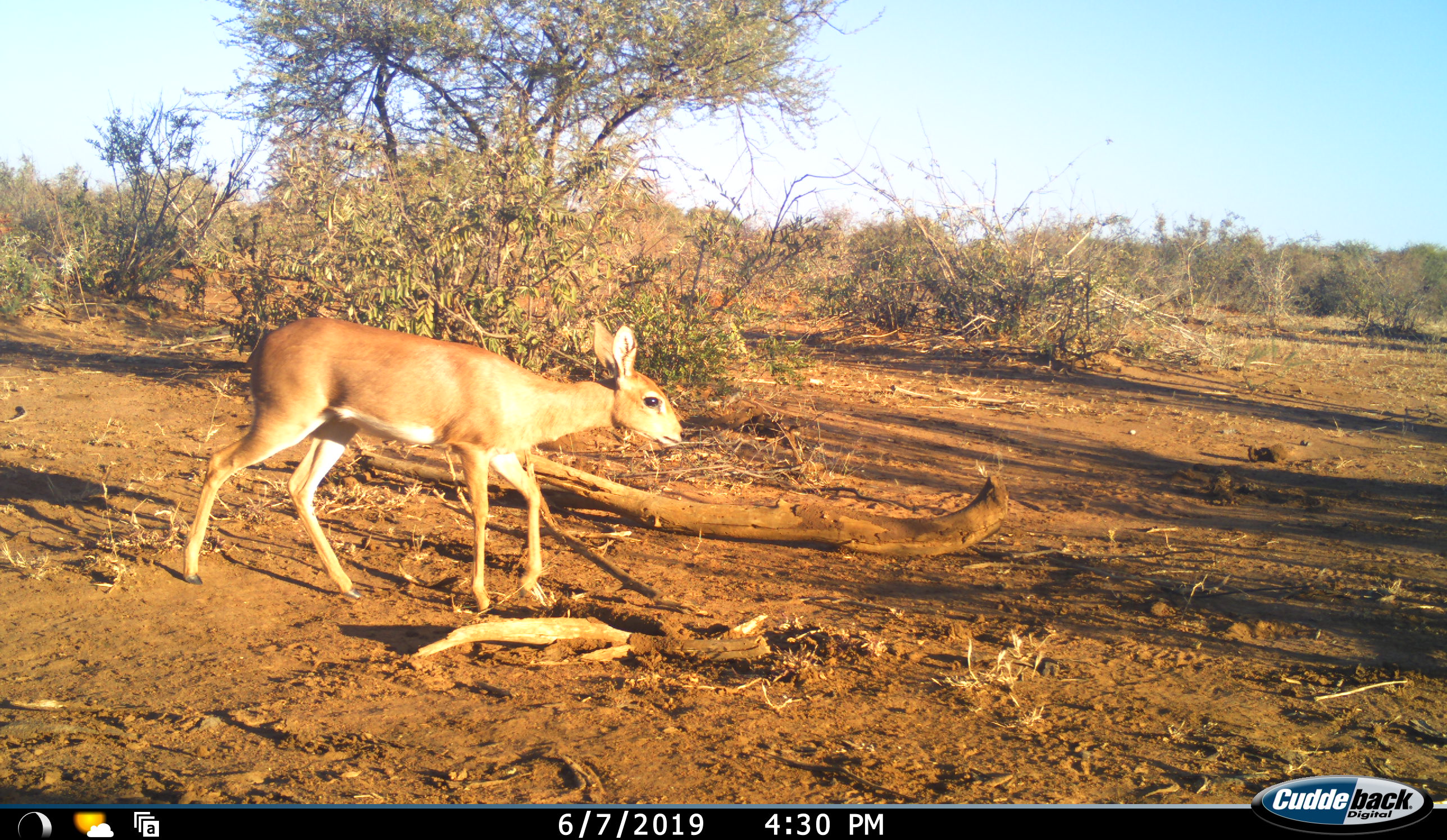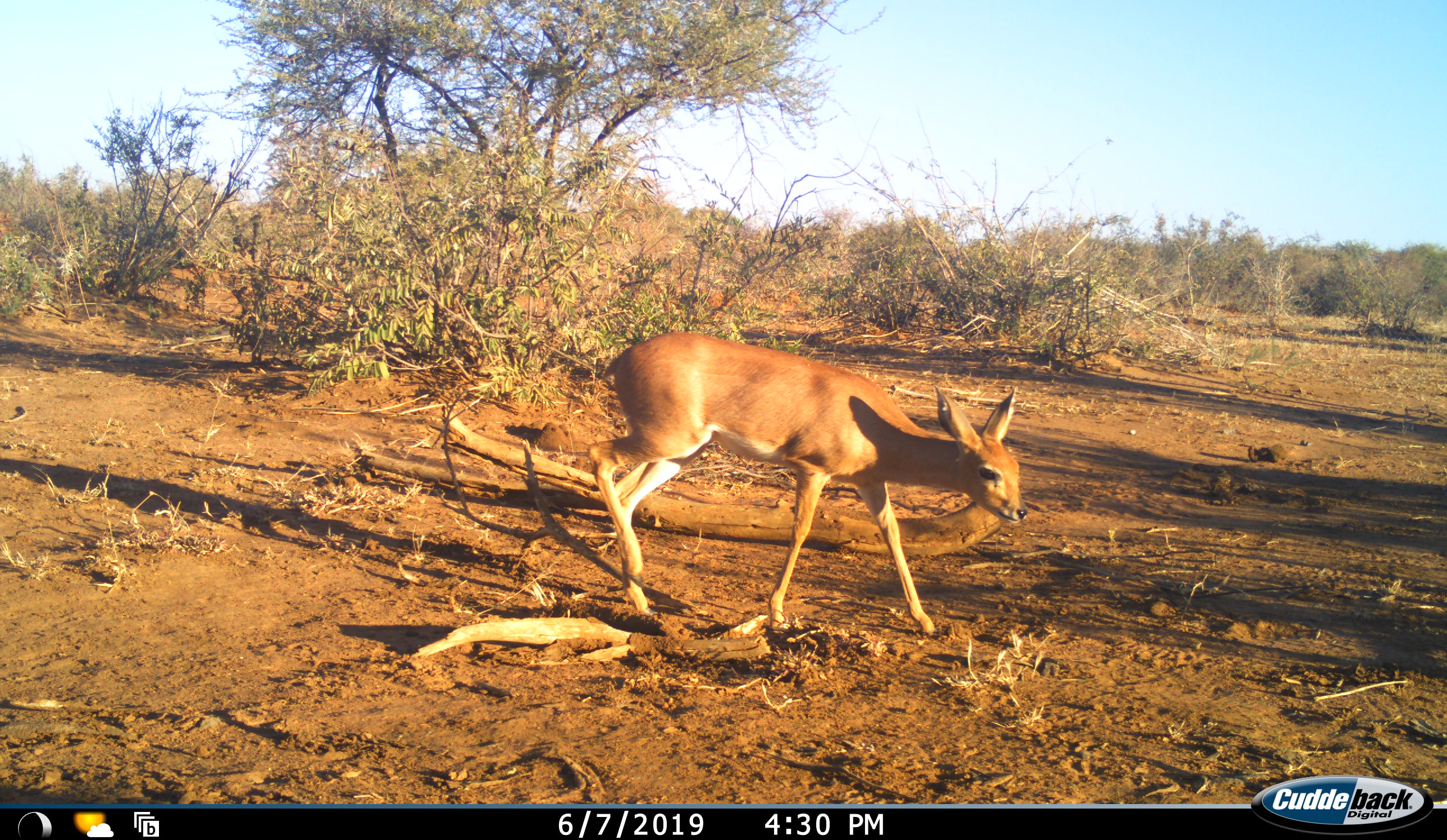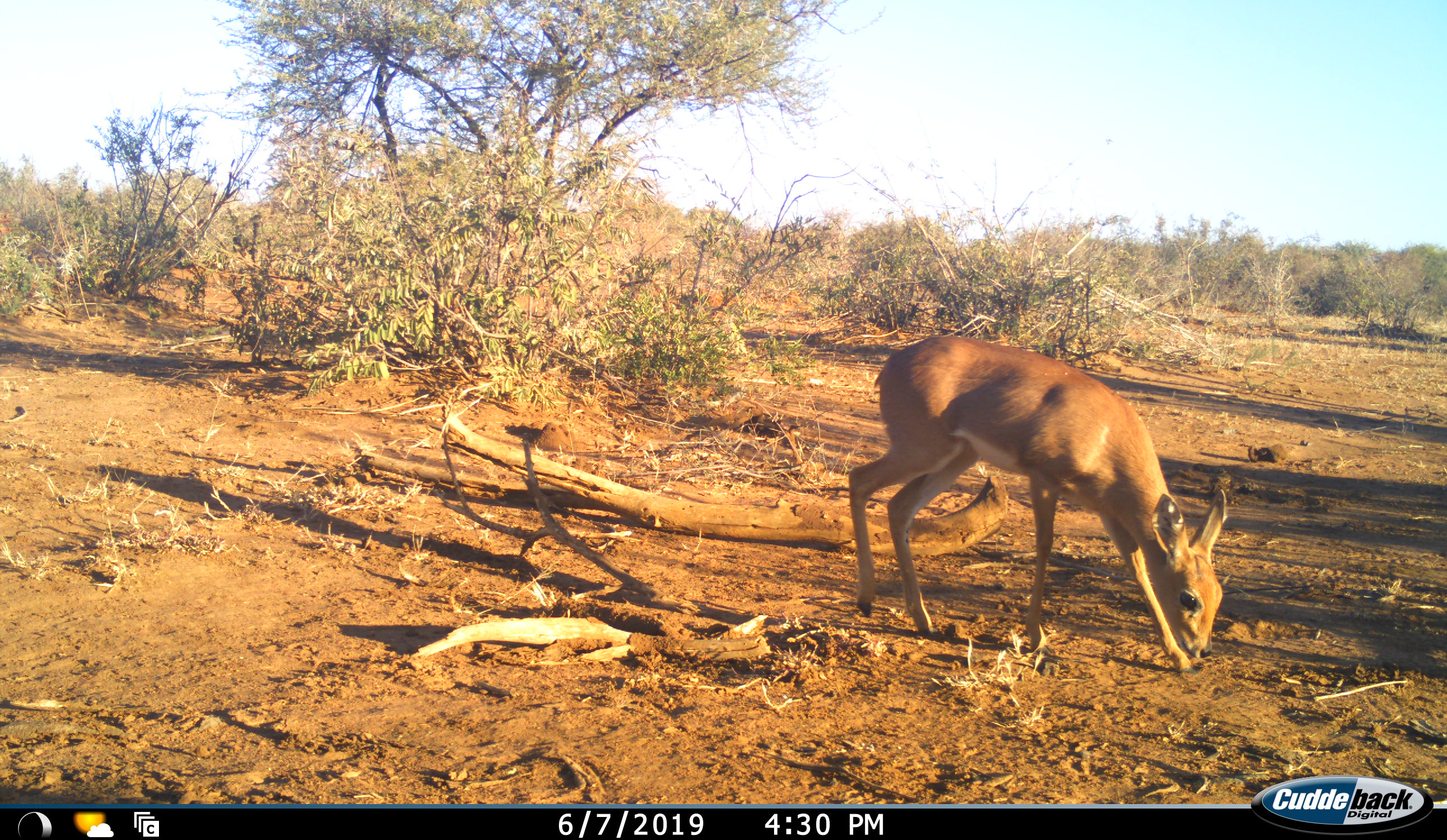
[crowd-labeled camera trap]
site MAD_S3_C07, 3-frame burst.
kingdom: Animalia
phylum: Chordata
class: Mammalia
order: Artiodactyla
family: Bovidae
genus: Aepyceros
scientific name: Aepyceros melampus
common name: impala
Impala (Aepyceros melampus), count 1. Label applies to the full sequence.